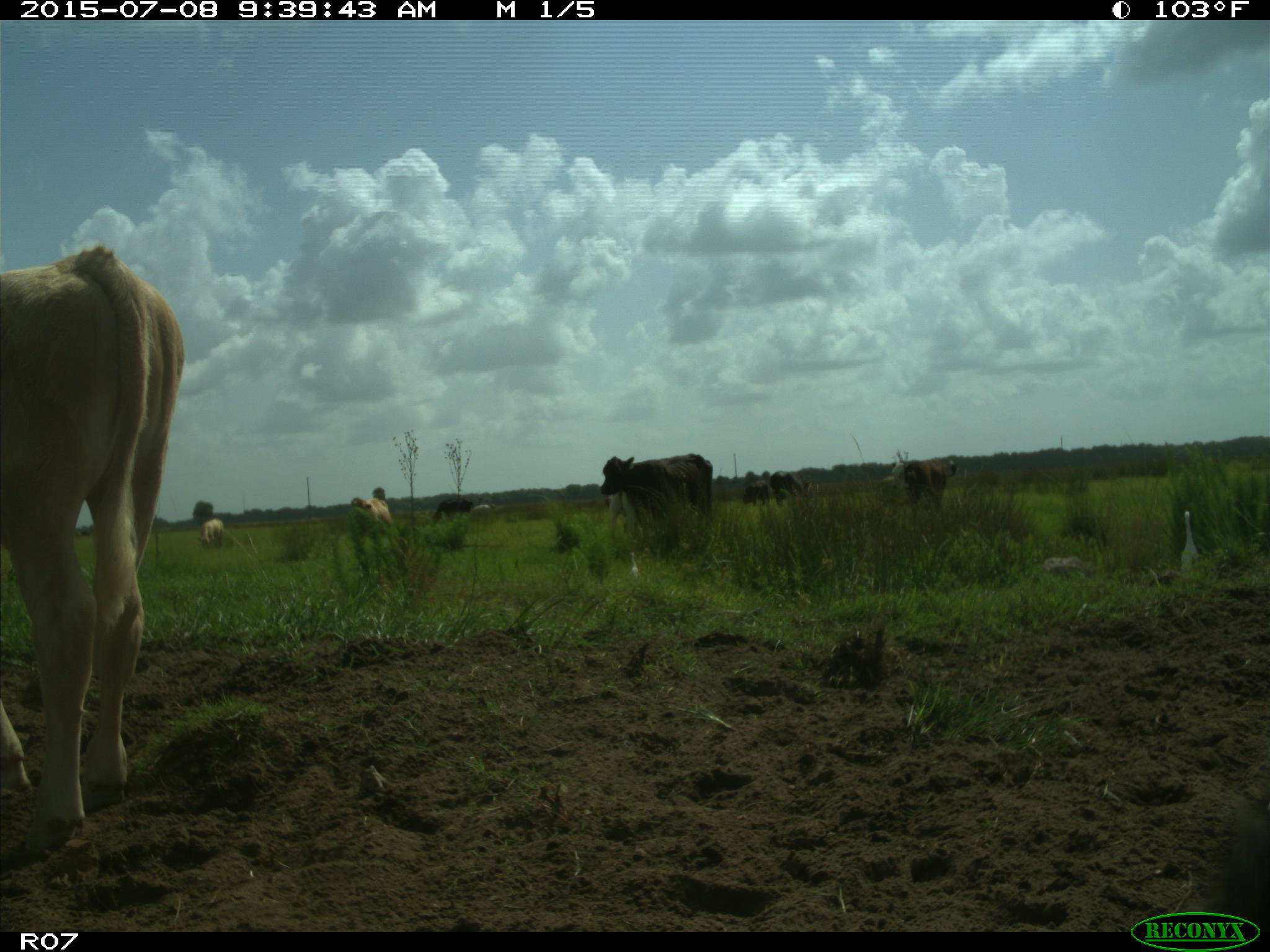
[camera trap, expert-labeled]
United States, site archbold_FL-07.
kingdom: Animalia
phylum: Chordata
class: Mammalia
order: Artiodactyla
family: Bovidae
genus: Bos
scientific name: Bos taurus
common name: domestic cow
Bos taurus (domestic cow).